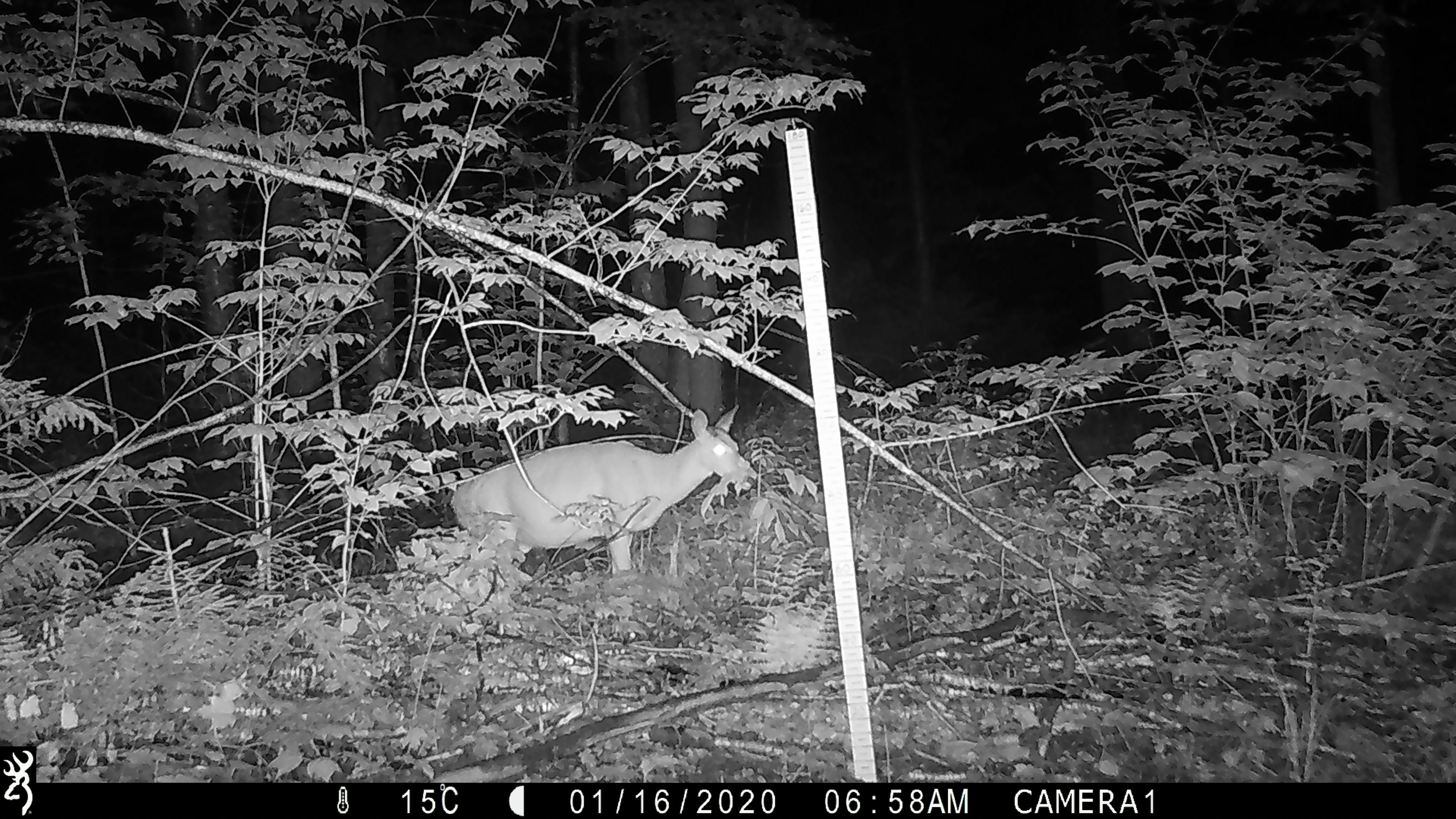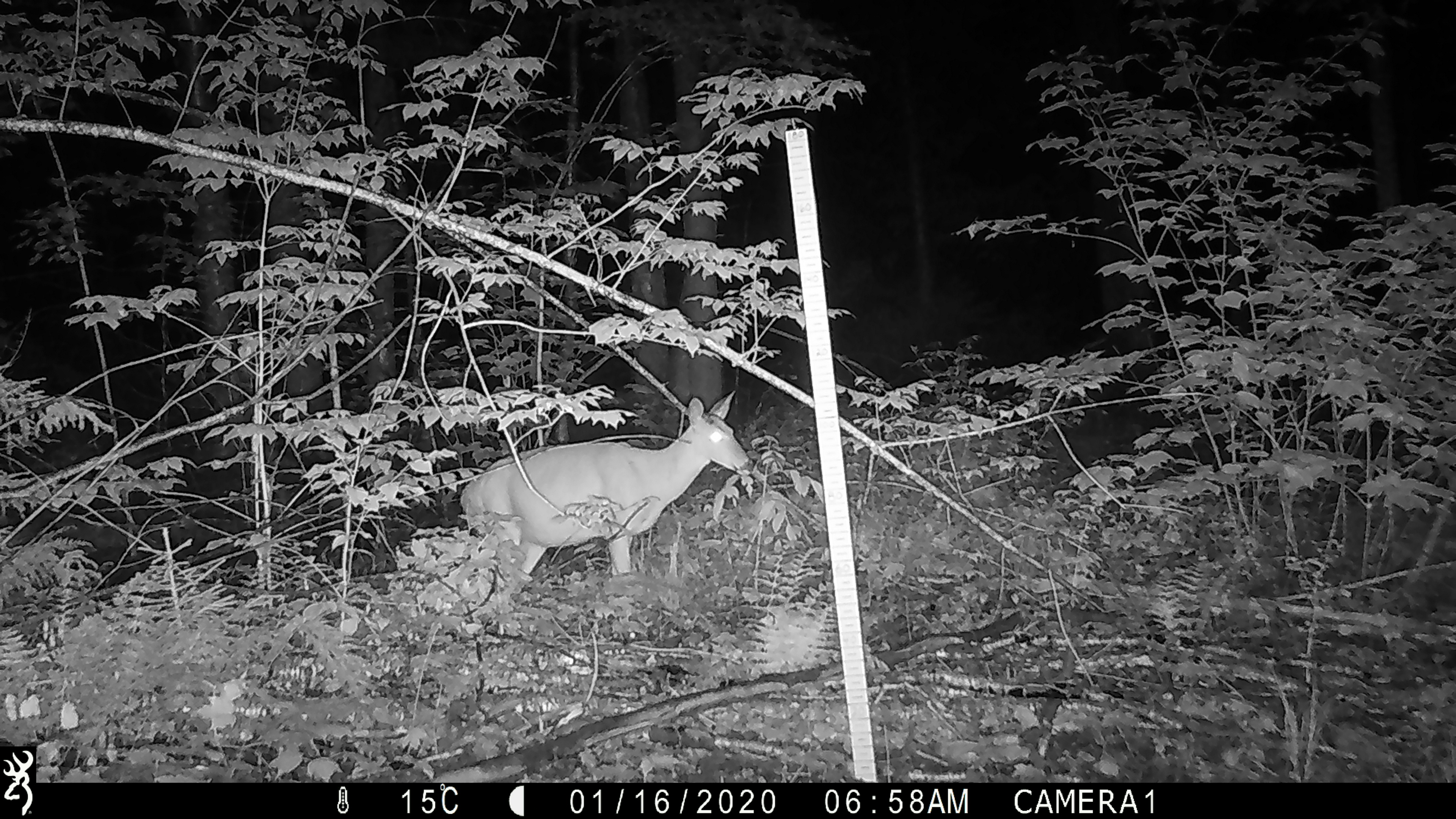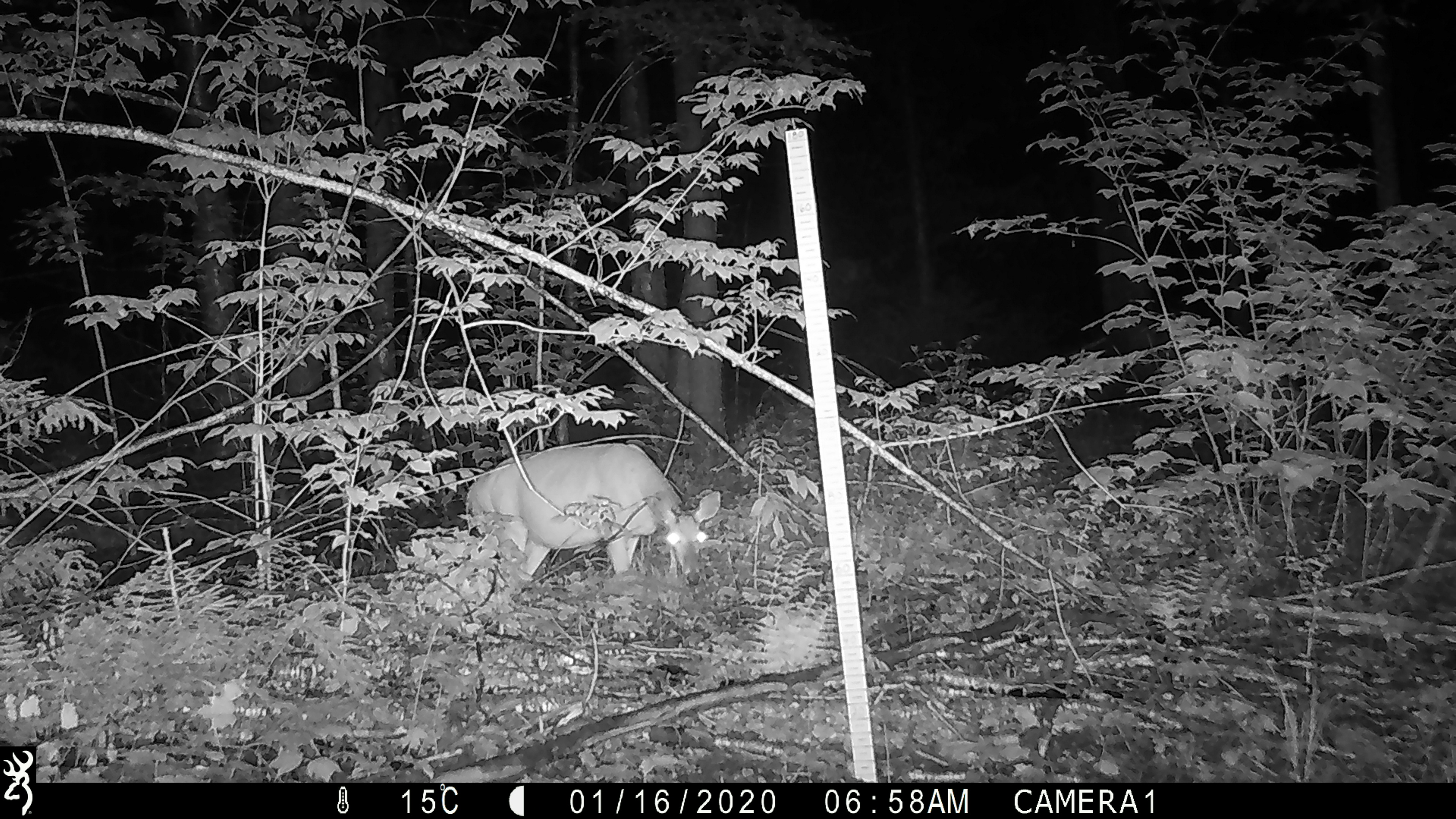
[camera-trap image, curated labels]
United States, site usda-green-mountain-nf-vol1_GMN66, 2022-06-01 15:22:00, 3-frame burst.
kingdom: Animalia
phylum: Chordata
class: Mammalia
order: Artiodactyla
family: Cervidae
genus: Odocoileus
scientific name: Odocoileus virginianus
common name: white-tailed deer